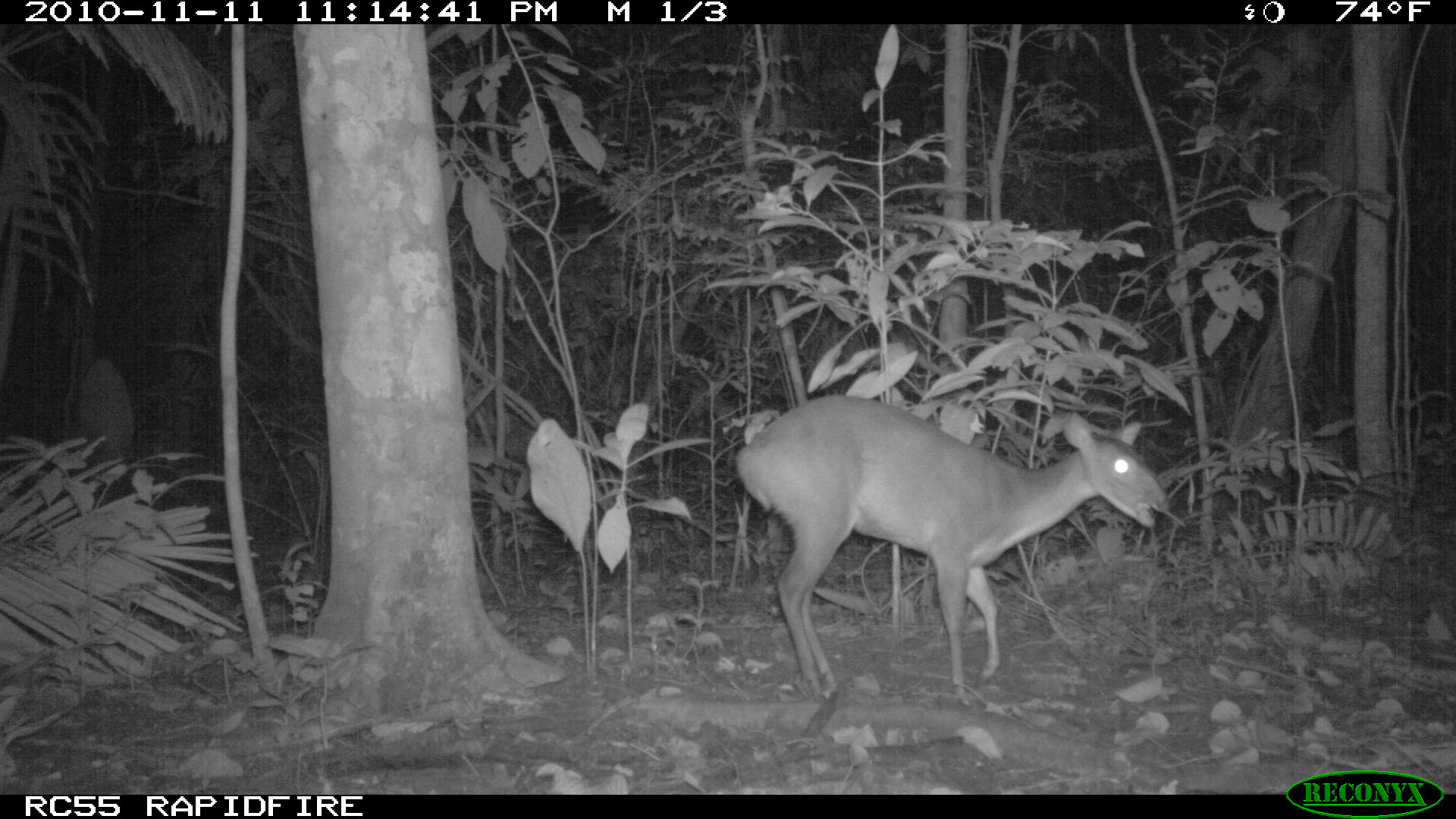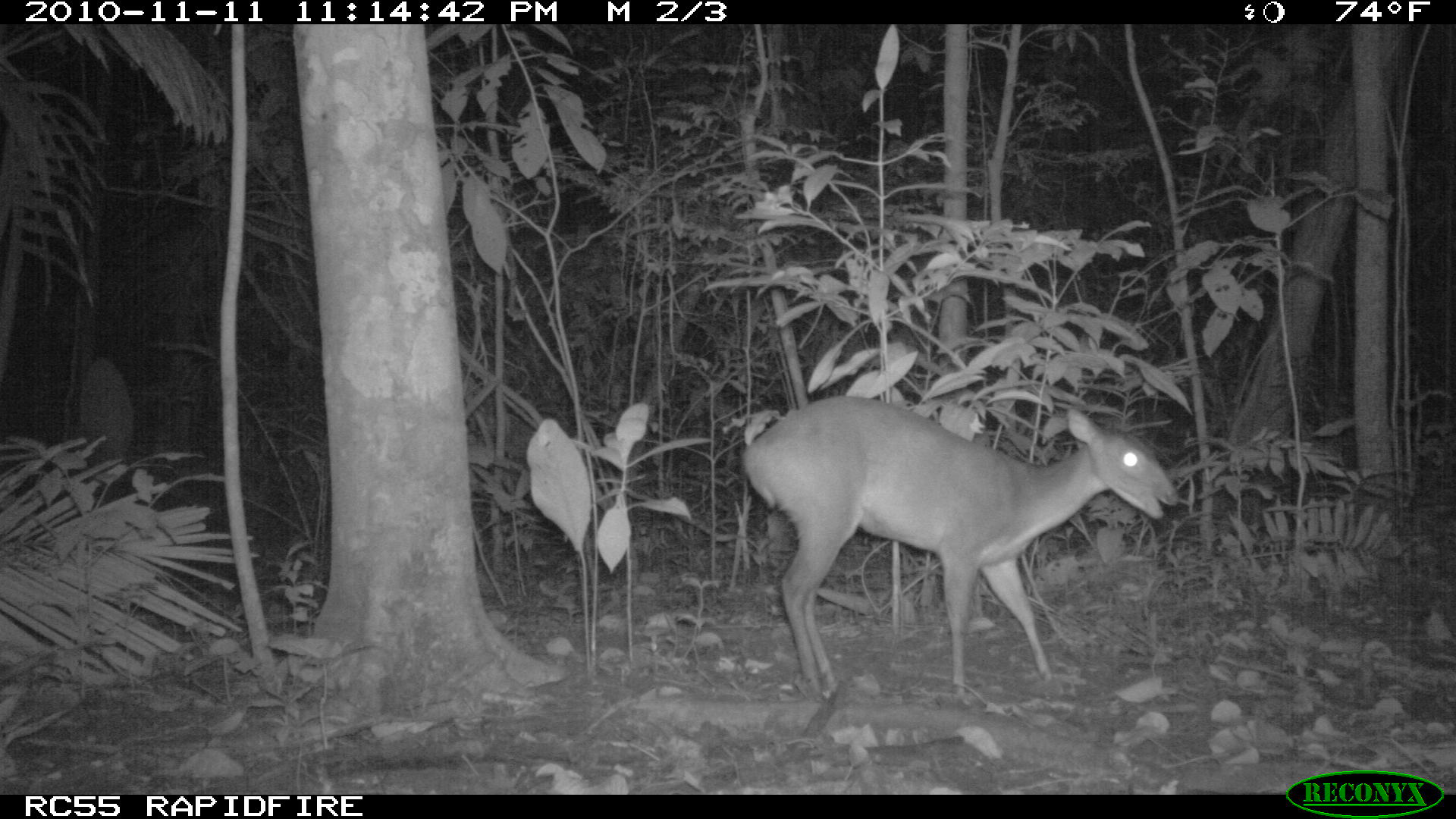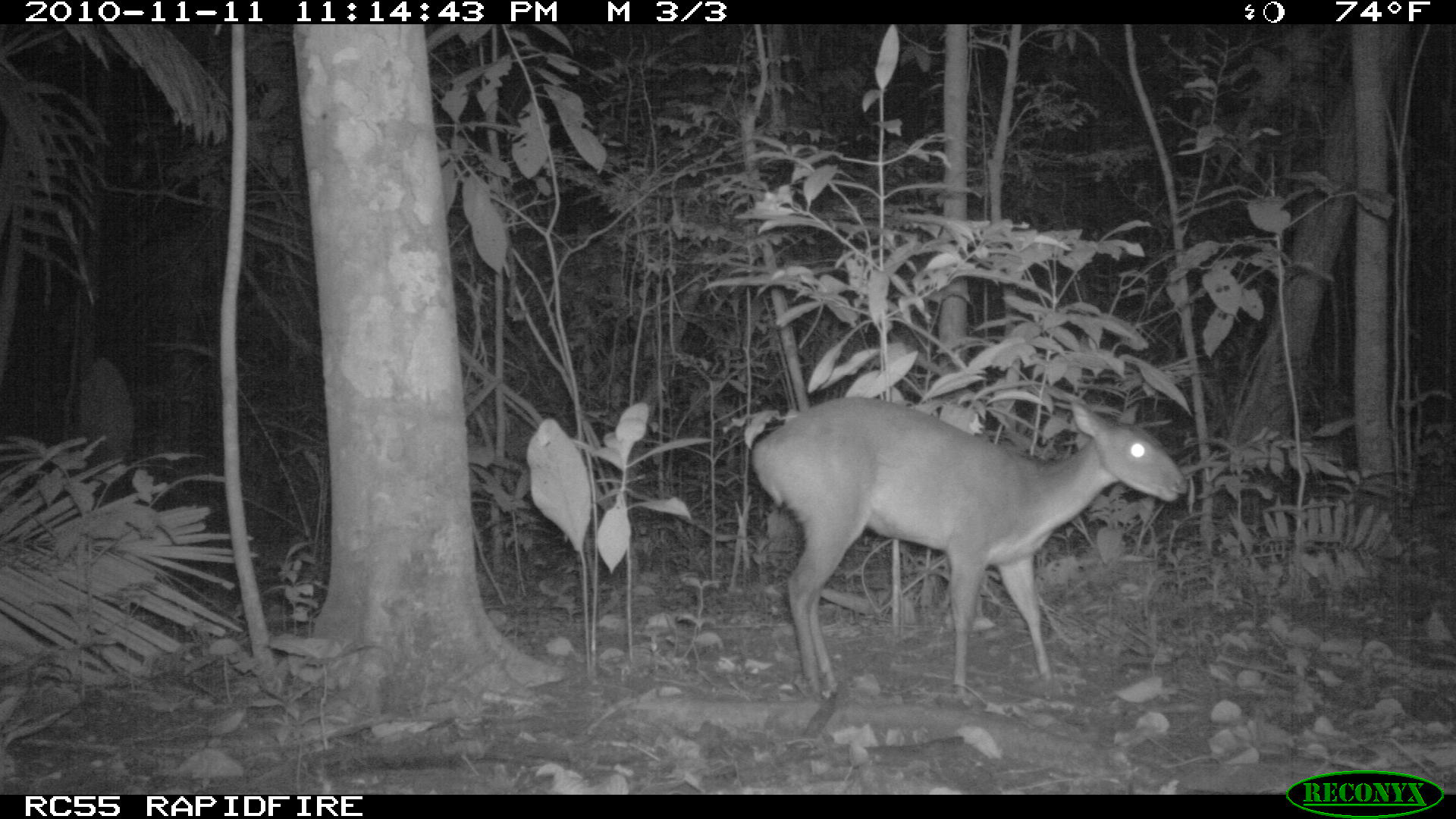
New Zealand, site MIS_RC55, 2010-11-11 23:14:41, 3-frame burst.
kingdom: Animalia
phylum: Chordata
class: Mammalia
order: Artiodactyla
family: Cervidae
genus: Odocoileus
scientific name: Odocoileus virginianus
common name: white-tailed deer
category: white tailed deer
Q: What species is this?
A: White tailed deer (white-tailed deer) (Odocoileus virginianus).